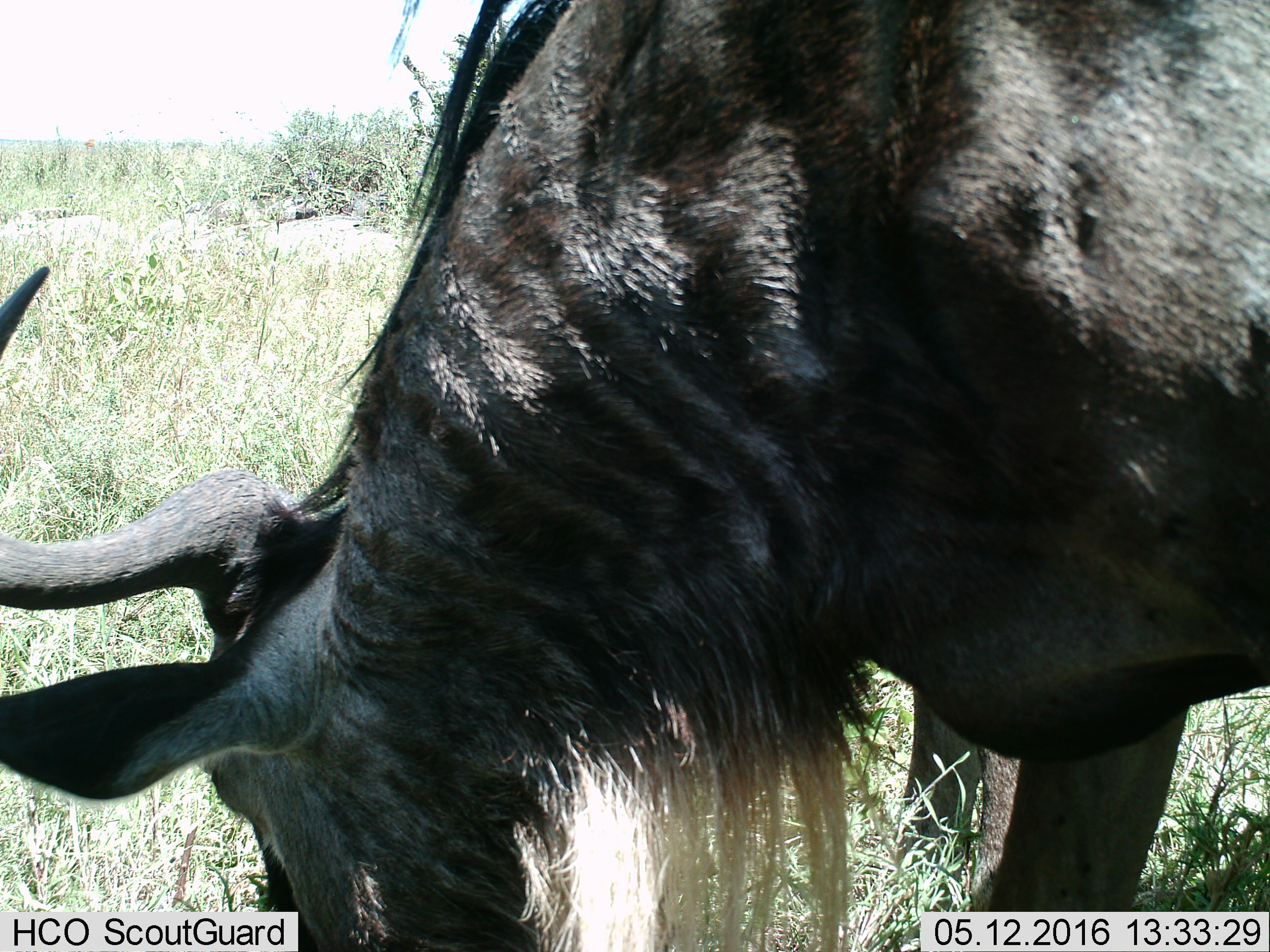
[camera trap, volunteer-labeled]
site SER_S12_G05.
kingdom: Animalia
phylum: Chordata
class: Mammalia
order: Artiodactyla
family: Bovidae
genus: Connochaetes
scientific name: Connochaetes taurinus taurinus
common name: blue wildebeest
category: wildebeestblue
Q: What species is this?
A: Wildebeestblue (blue wildebeest) (Connochaetes taurinus taurinus).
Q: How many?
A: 1.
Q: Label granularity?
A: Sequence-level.